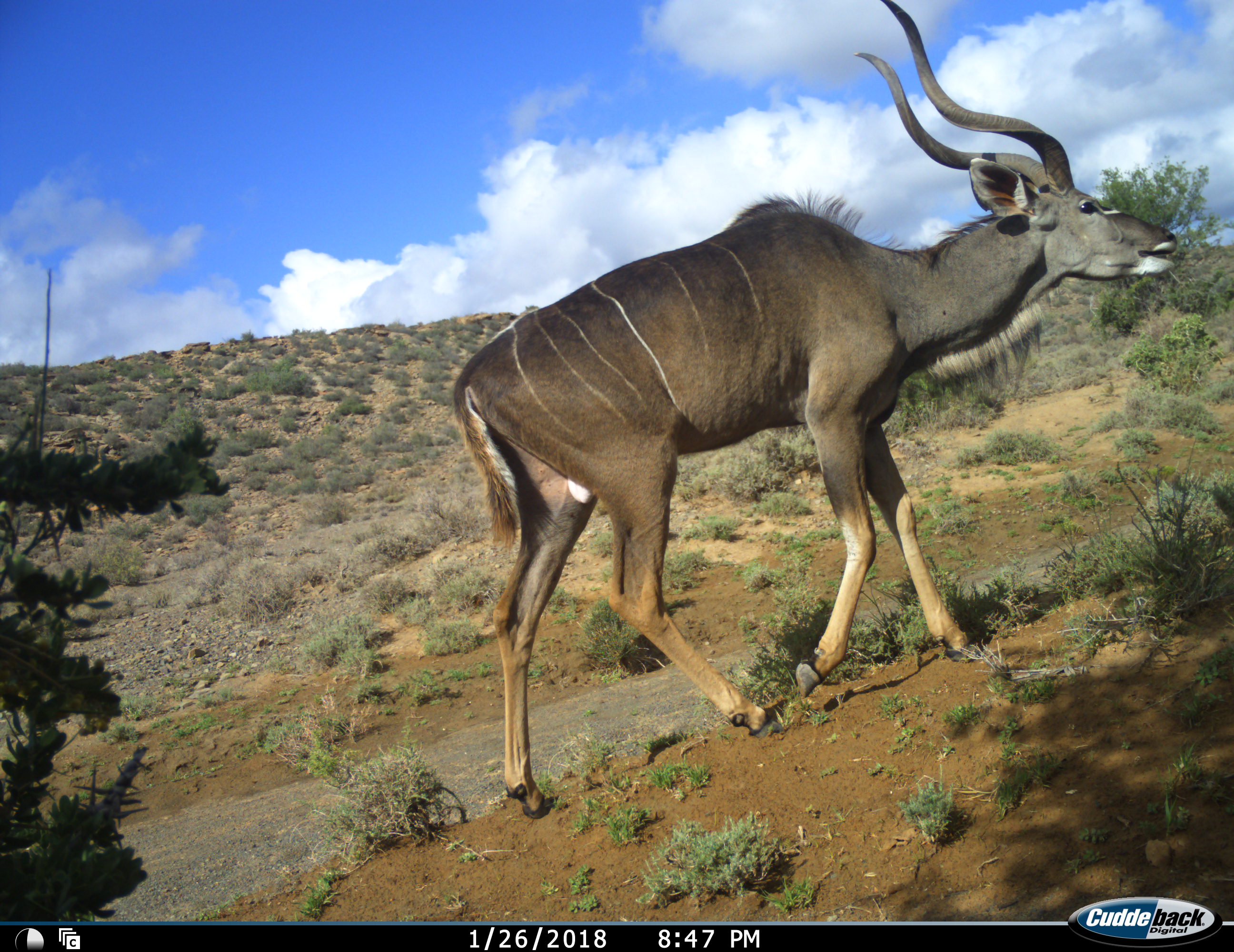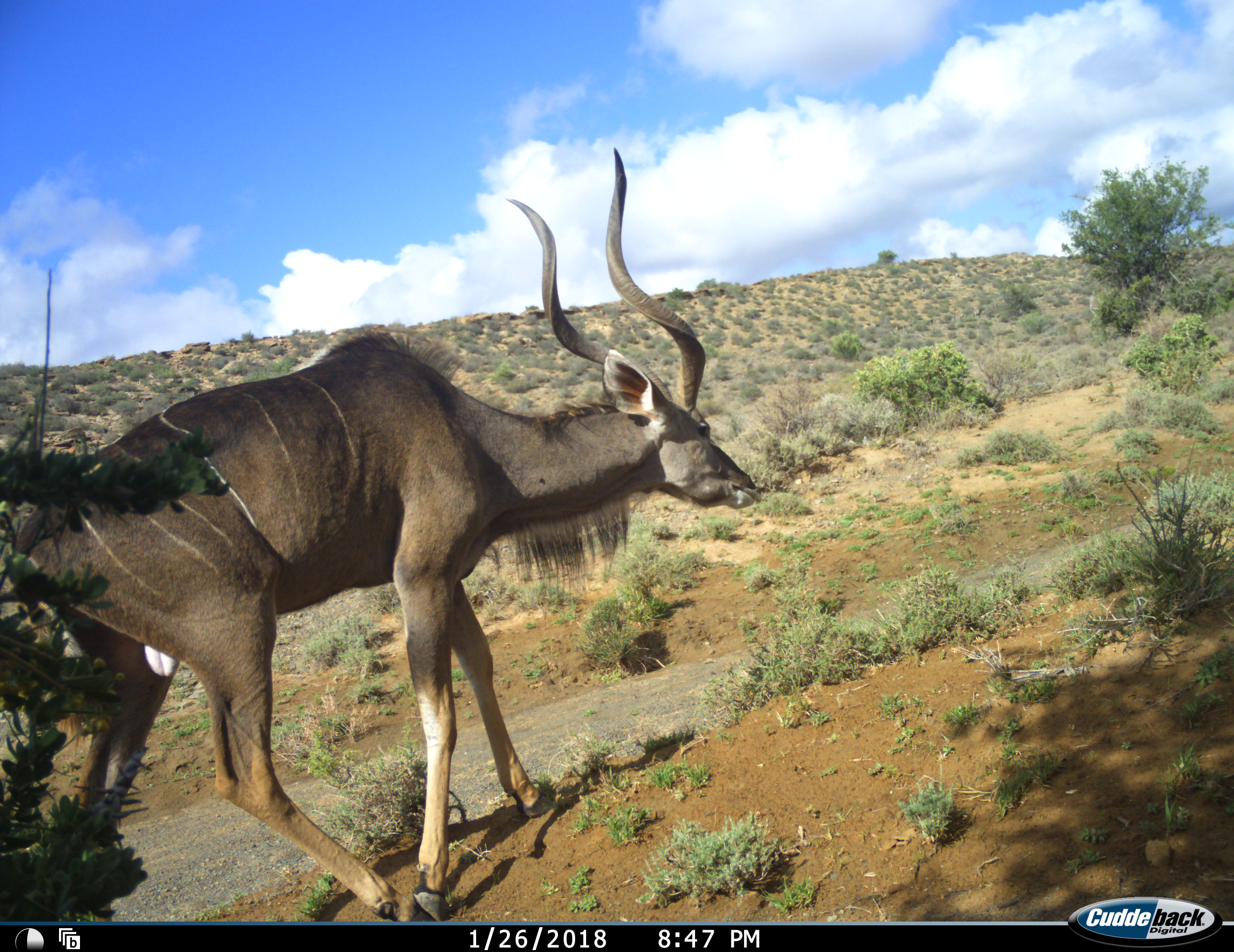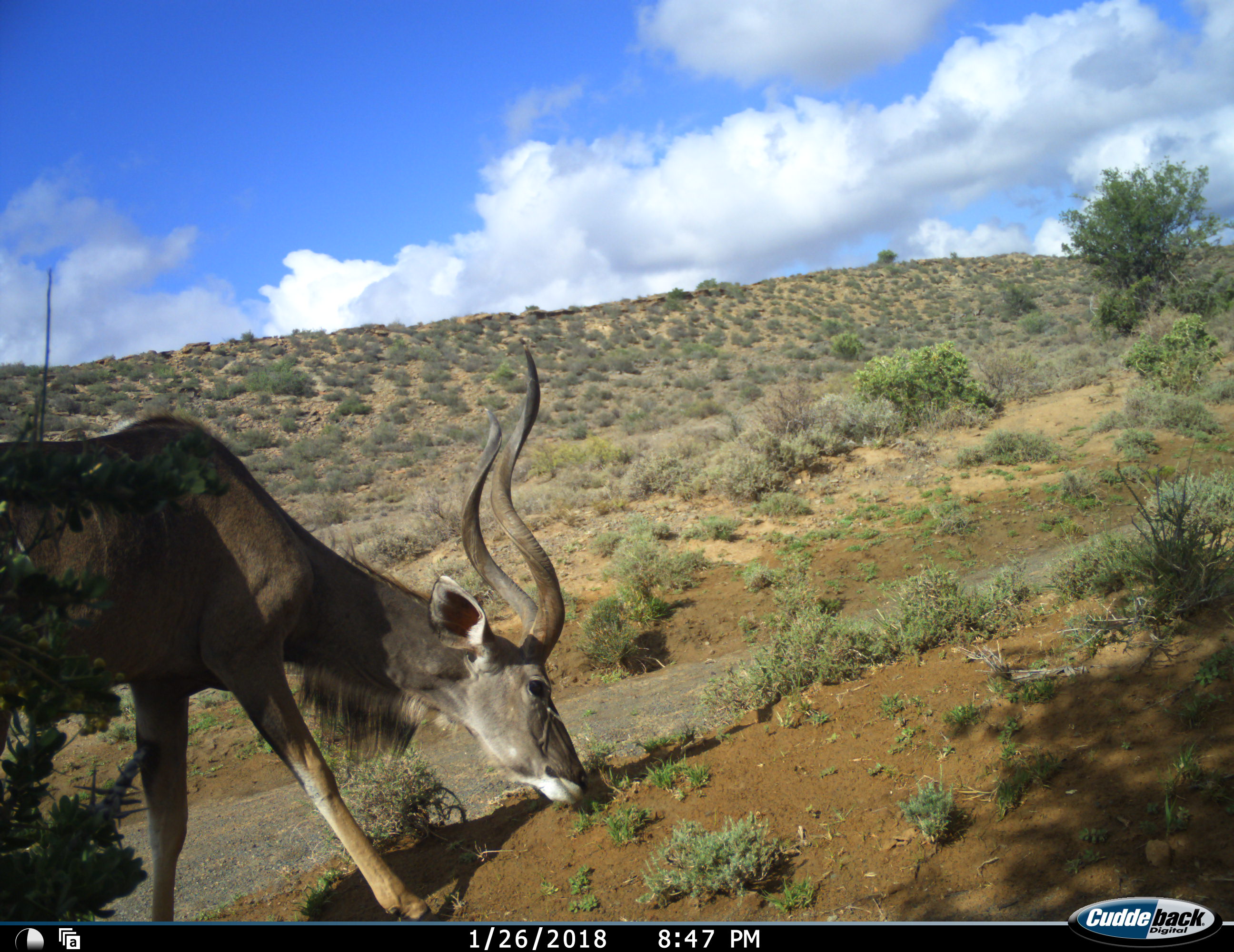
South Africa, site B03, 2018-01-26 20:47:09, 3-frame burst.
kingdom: Animalia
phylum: Chordata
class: Mammalia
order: Artiodactyla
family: Bovidae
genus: Tragelaphus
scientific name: Tragelaphus strepsiceros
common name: greater kudu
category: kudu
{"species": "kudu (greater kudu) (Tragelaphus strepsiceros)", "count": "1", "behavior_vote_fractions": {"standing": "10%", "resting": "0%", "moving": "90%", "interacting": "0%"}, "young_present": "0%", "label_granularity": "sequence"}